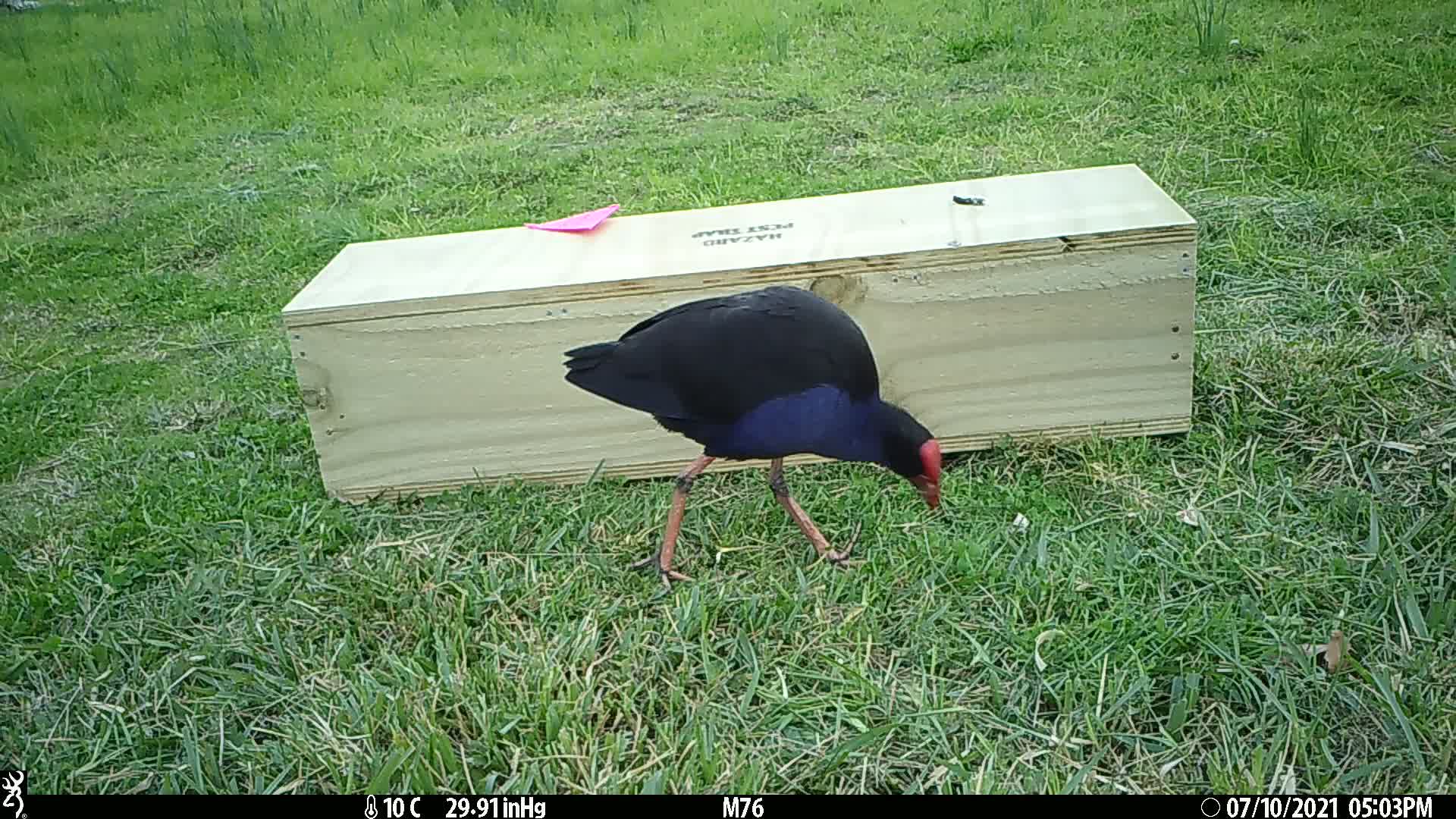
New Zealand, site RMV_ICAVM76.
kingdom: Animalia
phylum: Chordata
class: Aves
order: Gruiformes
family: Rallidae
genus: Porphyrio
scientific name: Porphyrio melanotus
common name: australasian swamphen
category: pukeko